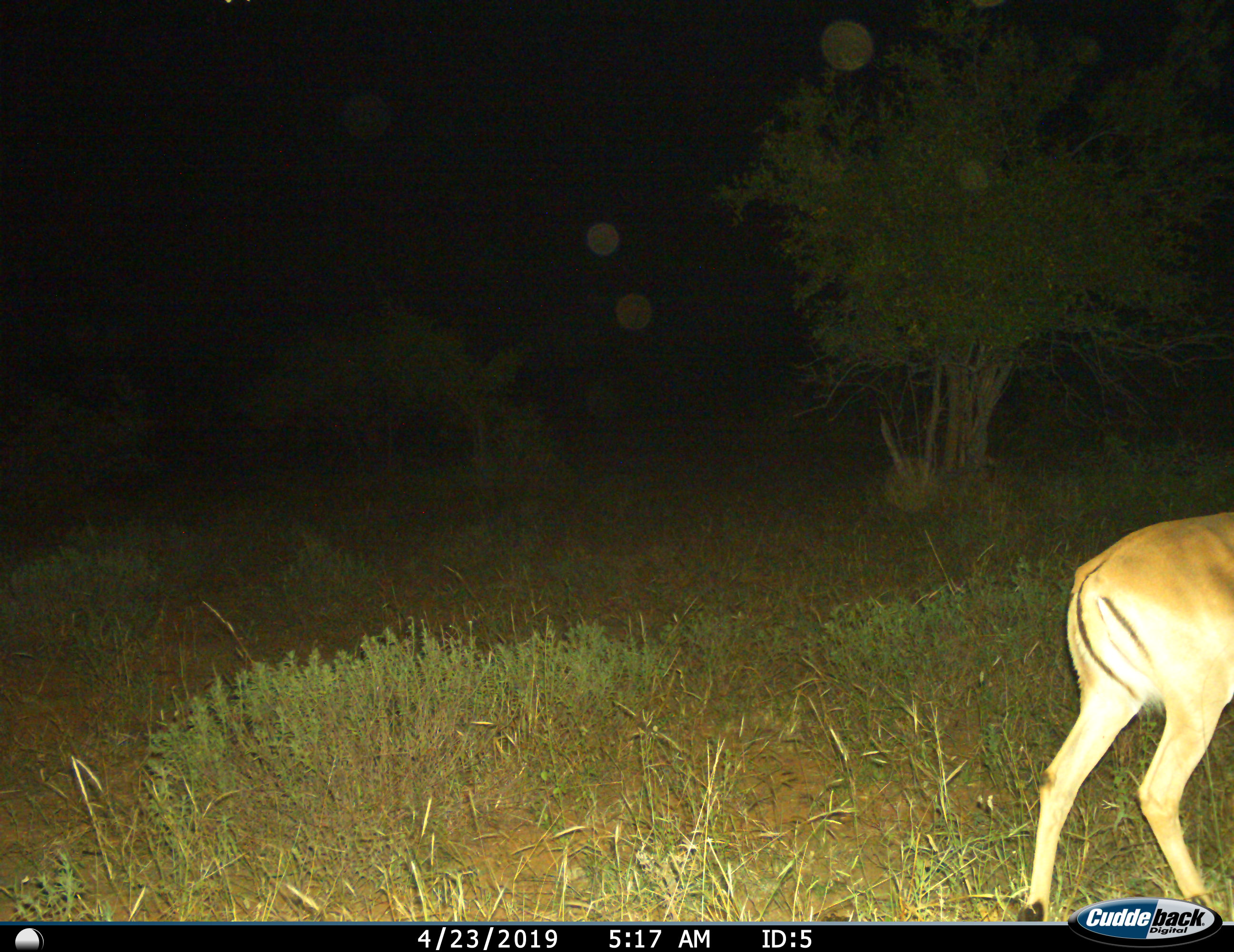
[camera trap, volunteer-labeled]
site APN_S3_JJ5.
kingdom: Animalia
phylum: Chordata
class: Mammalia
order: Artiodactyla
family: Bovidae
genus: Aepyceros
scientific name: Aepyceros melampus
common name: impala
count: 1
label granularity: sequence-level